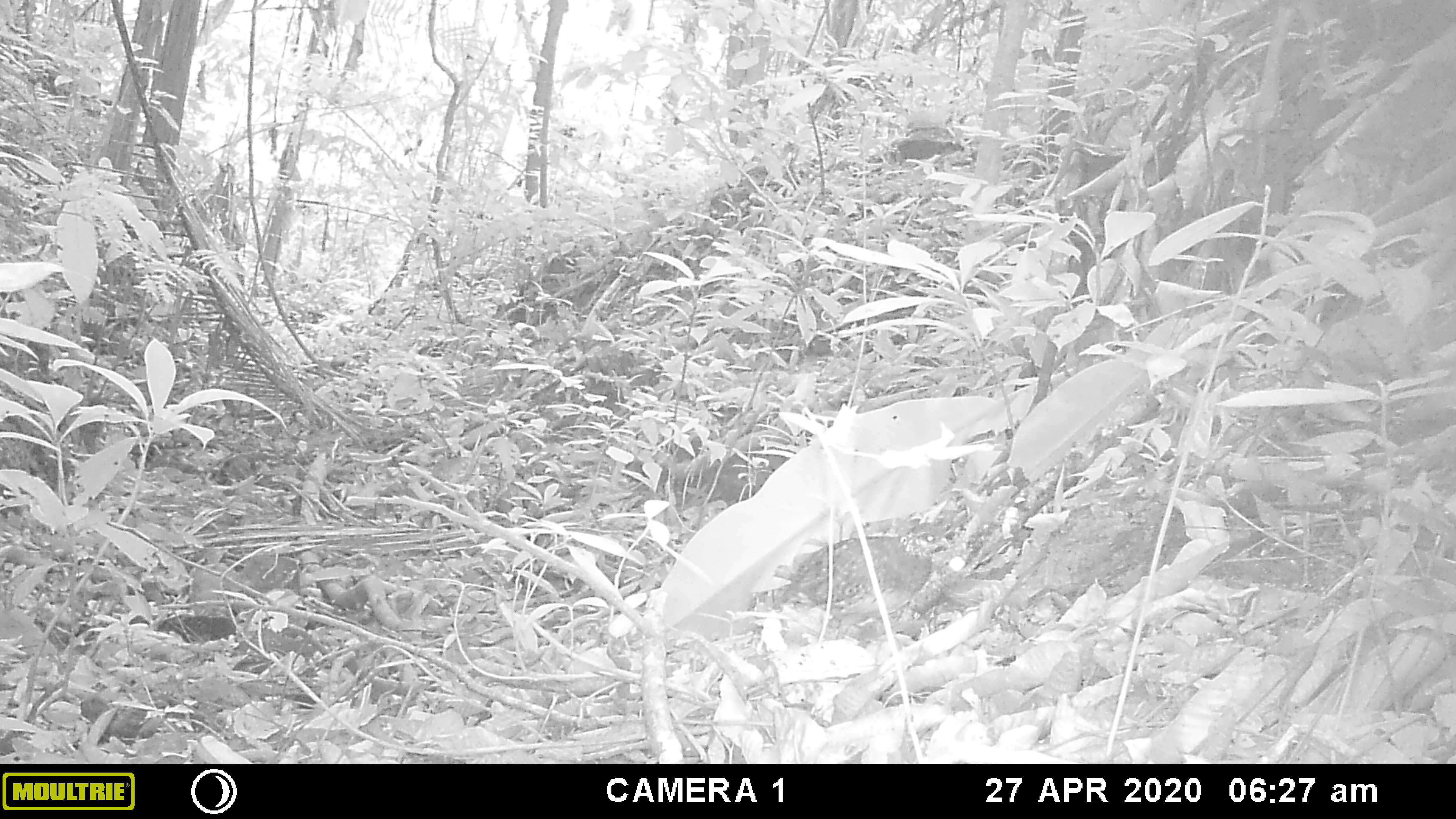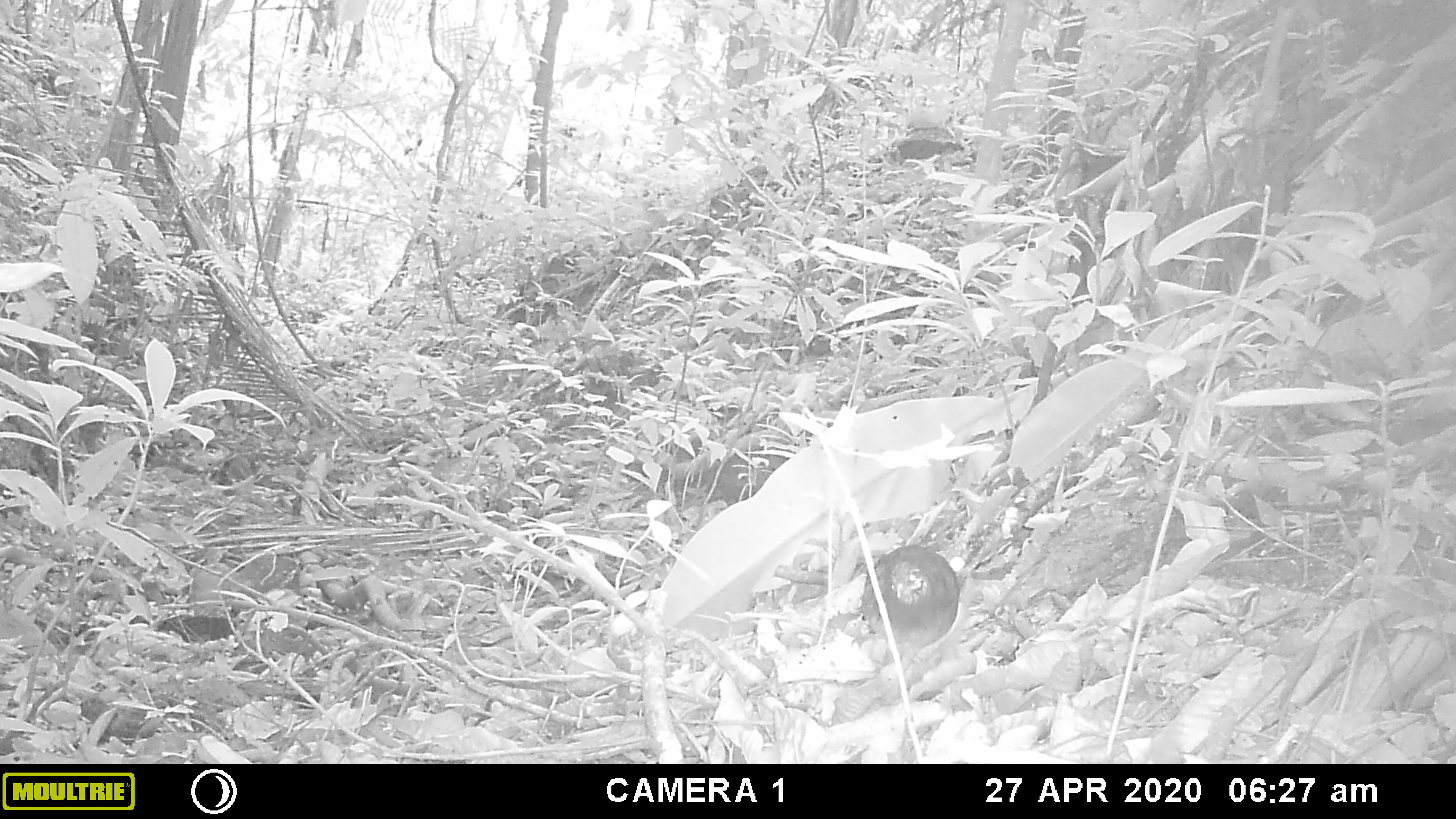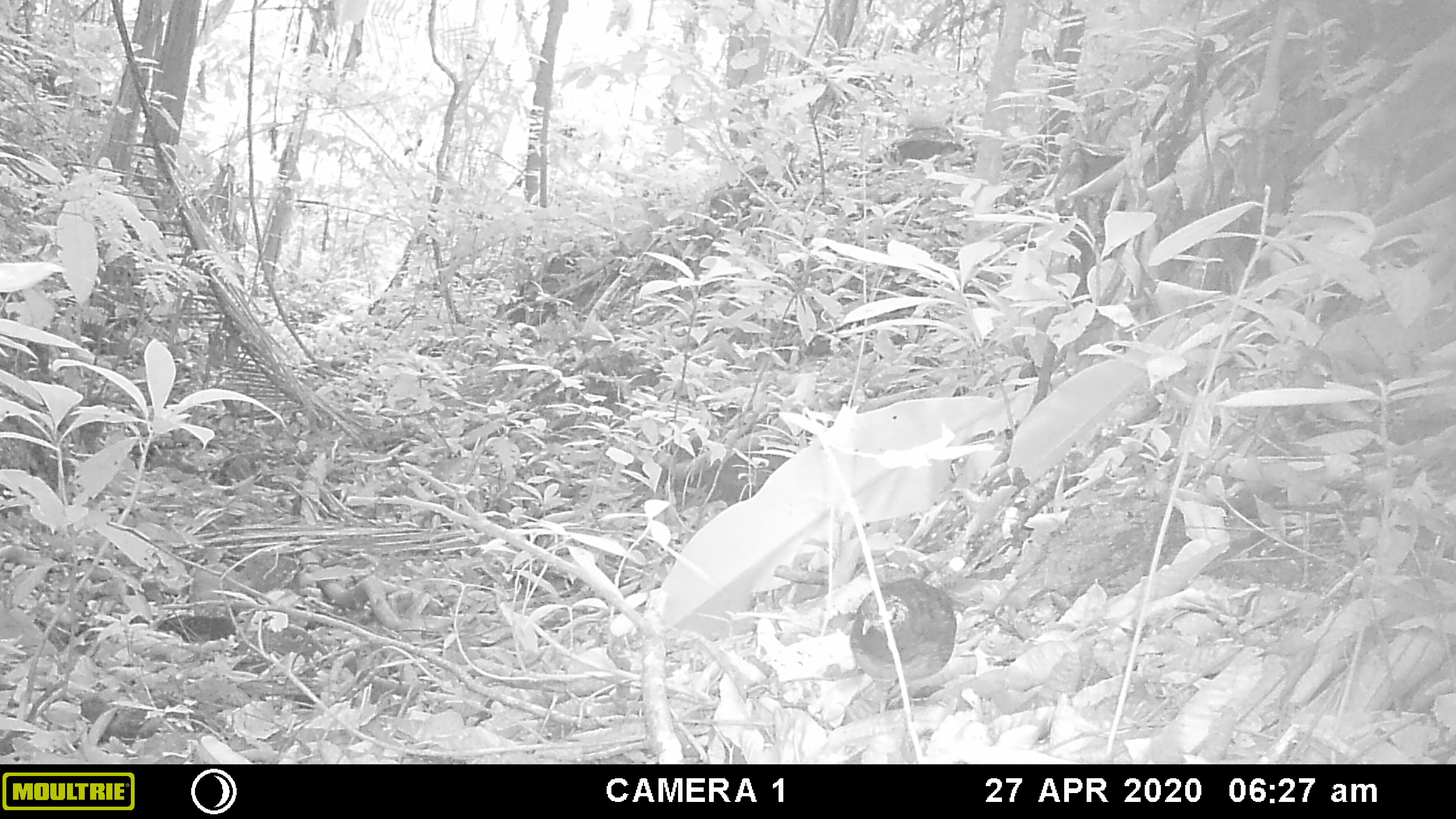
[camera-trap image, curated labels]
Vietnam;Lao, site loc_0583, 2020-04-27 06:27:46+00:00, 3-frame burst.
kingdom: Animalia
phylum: Chordata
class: Aves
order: Galliformes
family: Phasianidae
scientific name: Phasianidae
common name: partridge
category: unidentified partridge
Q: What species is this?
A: Unidentified partridge (partridge) (Phasianidae).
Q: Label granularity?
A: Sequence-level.